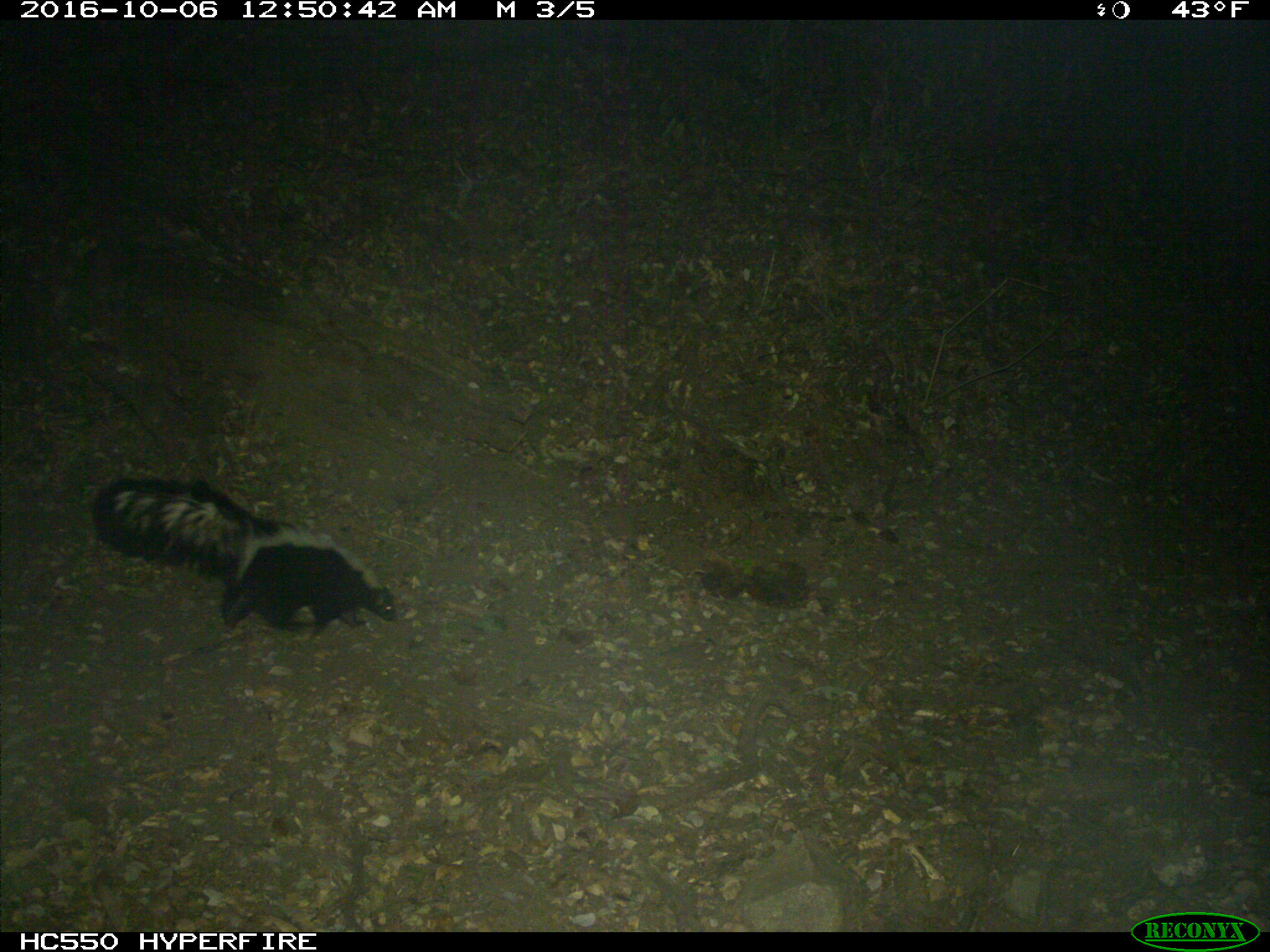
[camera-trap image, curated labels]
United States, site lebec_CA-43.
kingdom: Animalia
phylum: Chordata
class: Mammalia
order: Carnivora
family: Mephitidae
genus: Mephitis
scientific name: Mephitis mephitis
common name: striped skunk